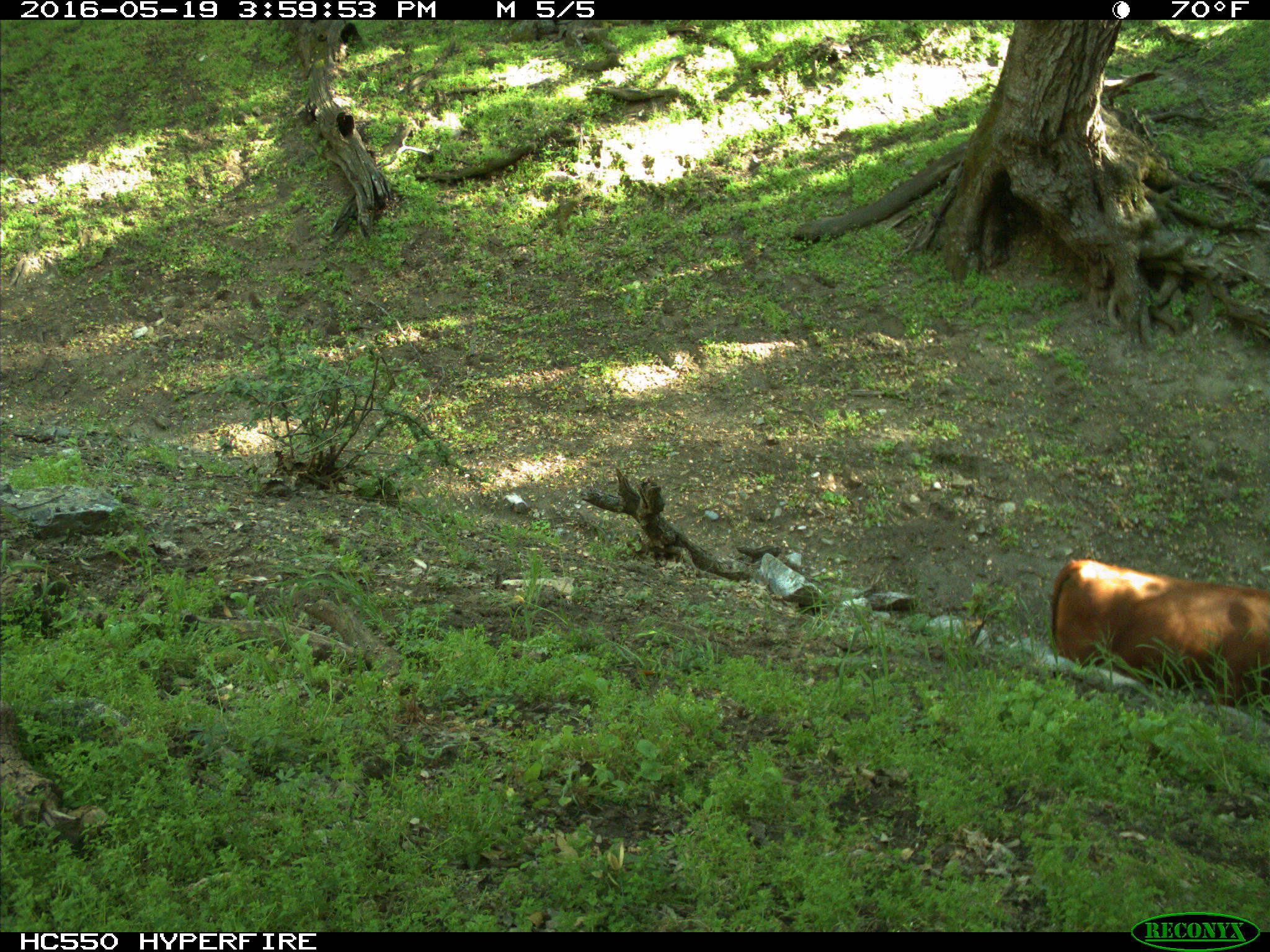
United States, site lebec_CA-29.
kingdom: Animalia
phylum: Chordata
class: Mammalia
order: Artiodactyla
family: Bovidae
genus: Bos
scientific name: Bos taurus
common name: domestic cow